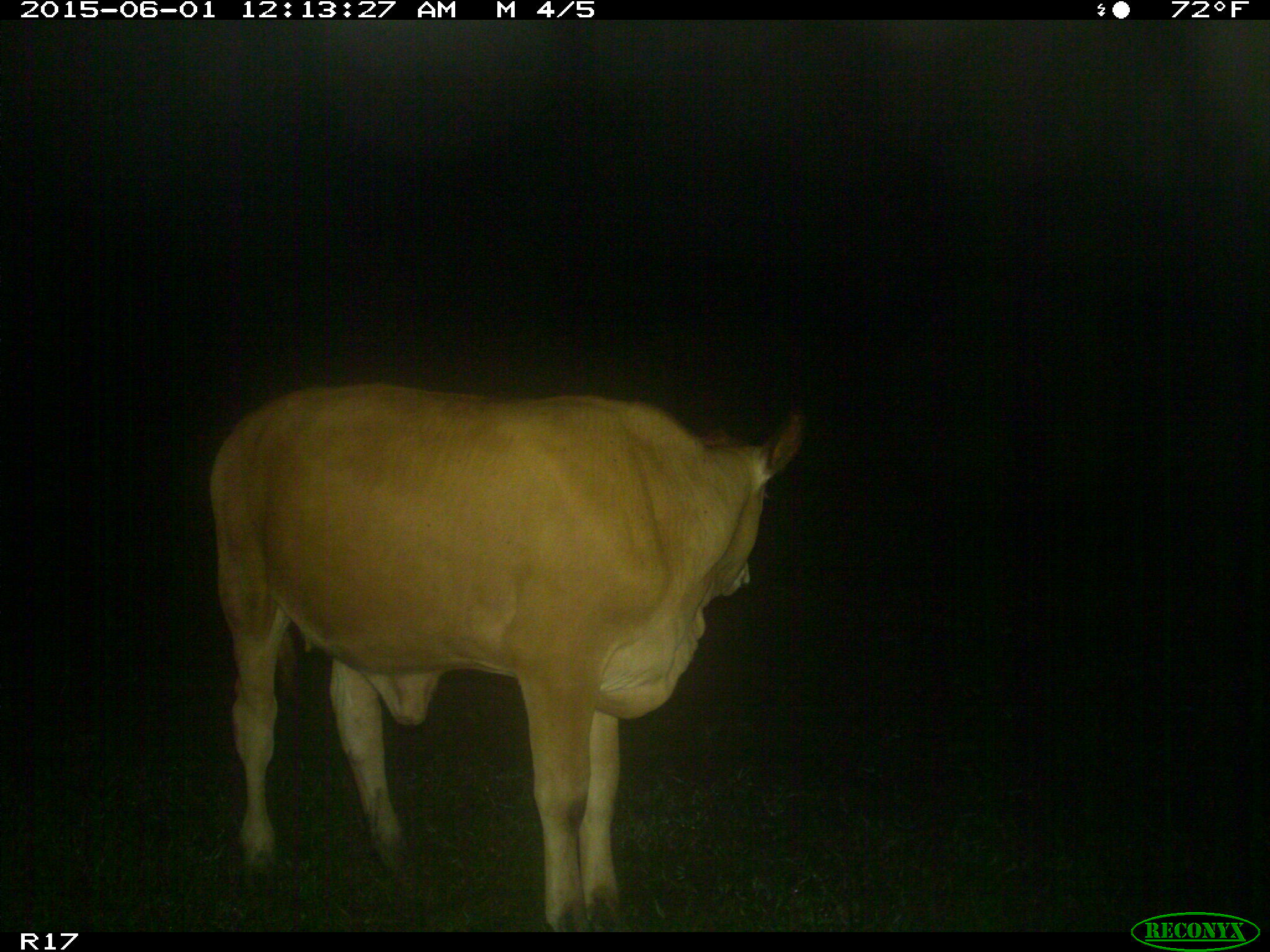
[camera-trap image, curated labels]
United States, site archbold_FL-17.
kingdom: Animalia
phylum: Chordata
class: Mammalia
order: Artiodactyla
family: Bovidae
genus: Bos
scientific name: Bos taurus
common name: domestic cow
Bos taurus (domestic cow).